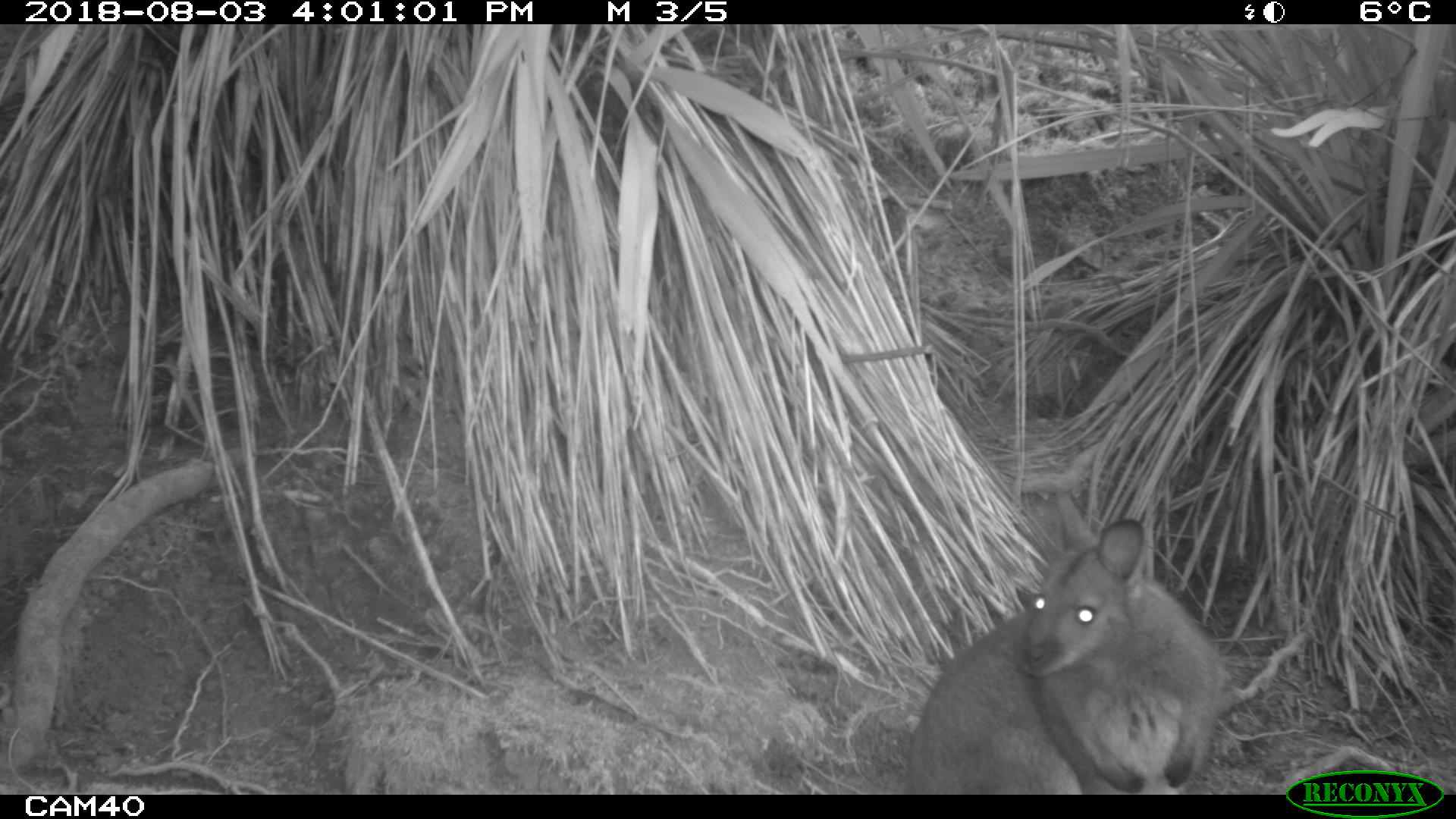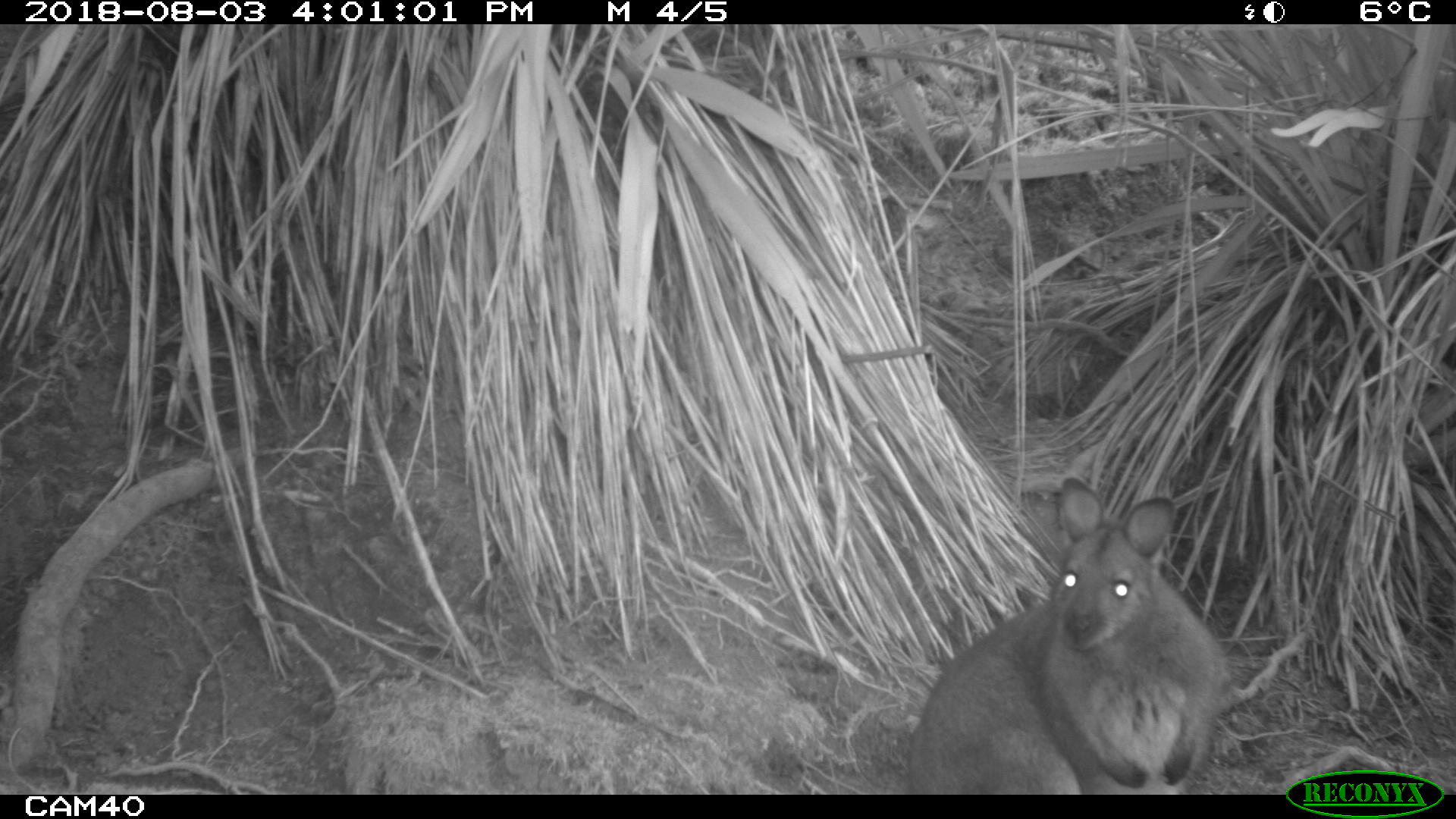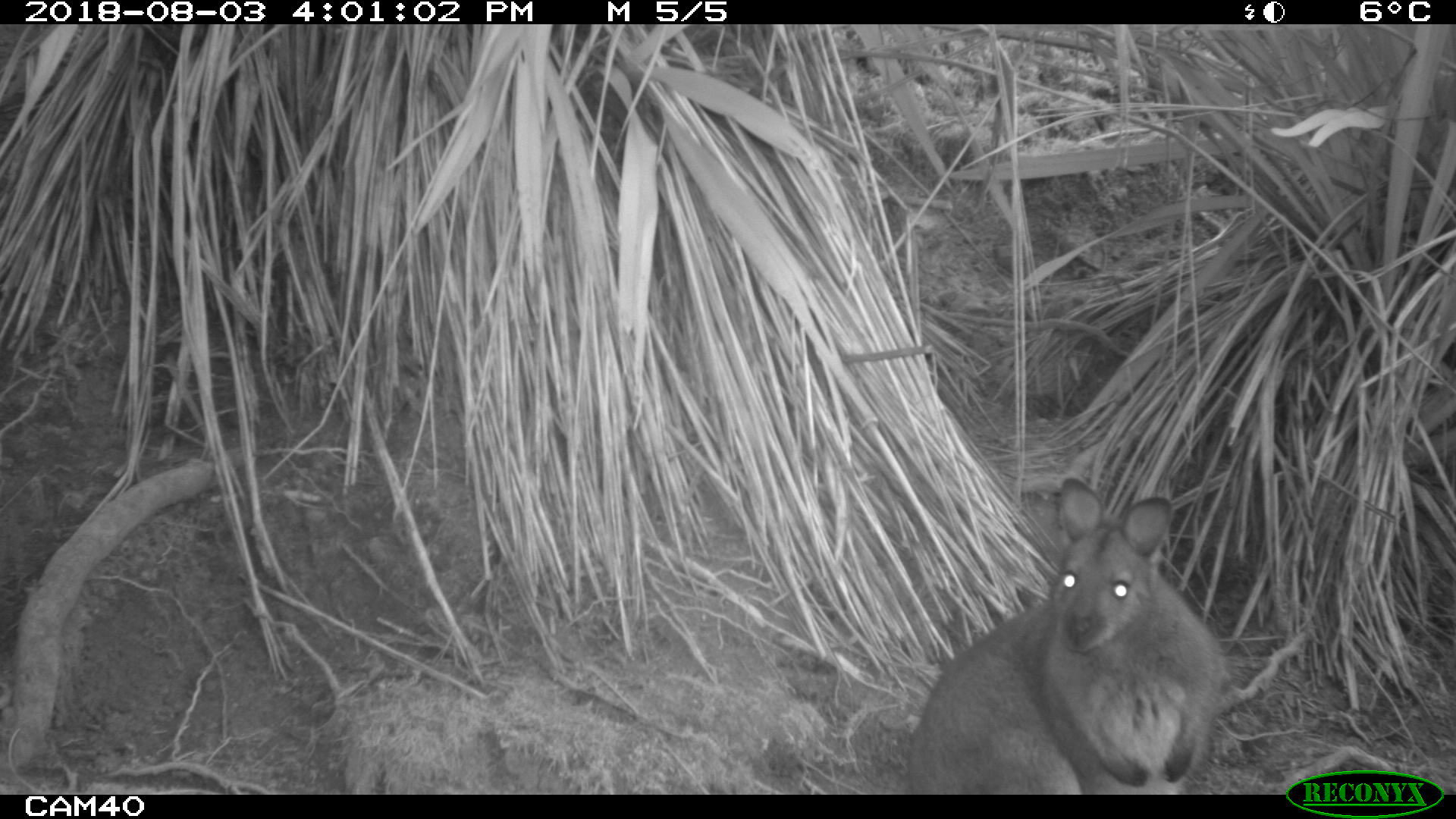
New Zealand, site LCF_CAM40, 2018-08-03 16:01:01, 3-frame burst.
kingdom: Animalia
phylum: Chordata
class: Mammalia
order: Diprotodontia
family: Macropodidae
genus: Notamacropus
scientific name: Notamacropus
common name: wallaby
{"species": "wallaby (Notamacropus)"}